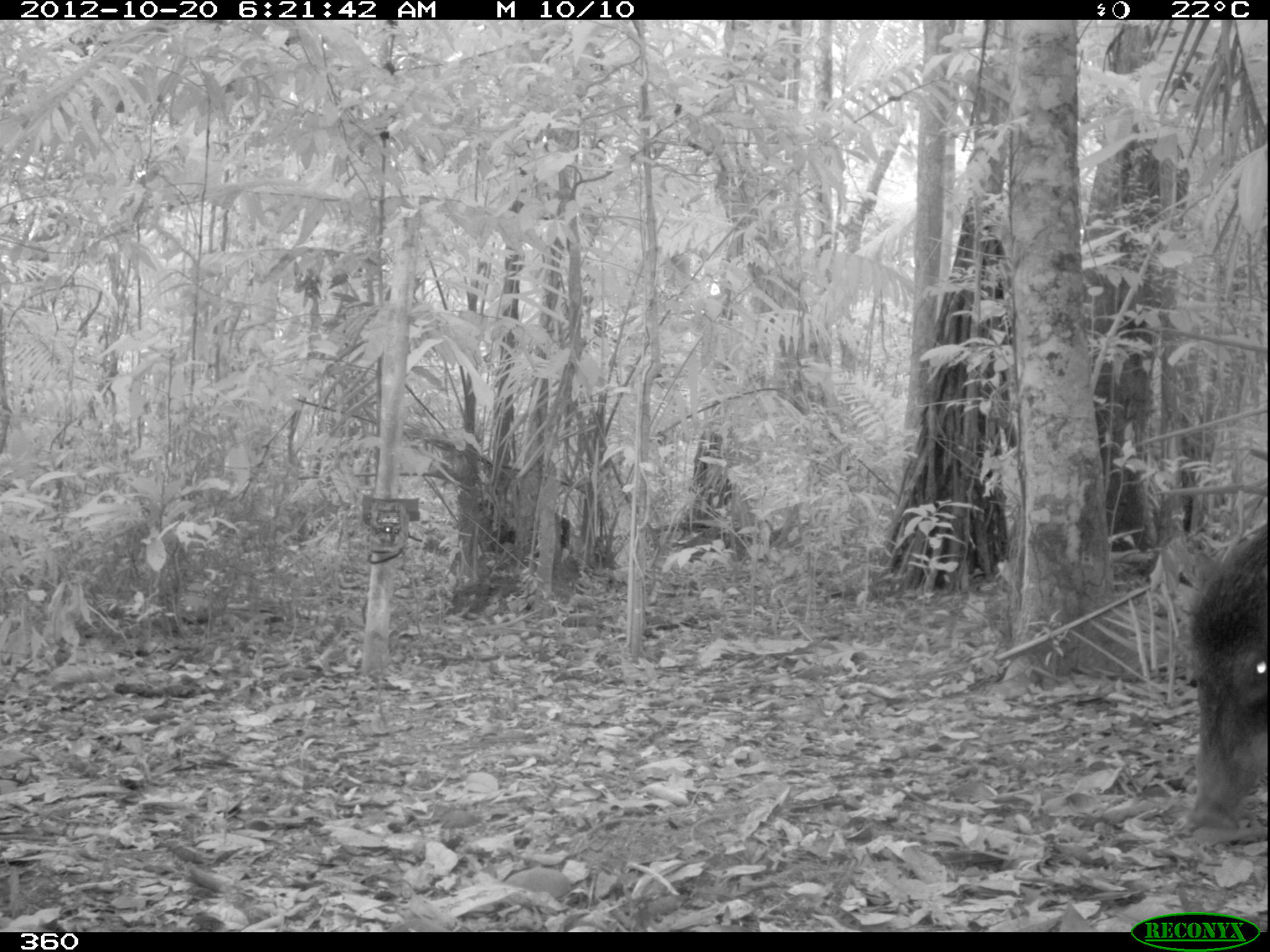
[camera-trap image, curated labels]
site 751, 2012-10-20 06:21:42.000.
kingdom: Animalia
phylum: Chordata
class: Mammalia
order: Artiodactyla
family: Tayassuidae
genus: Tayassu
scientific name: Tayassu pecari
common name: white-lipped peccary